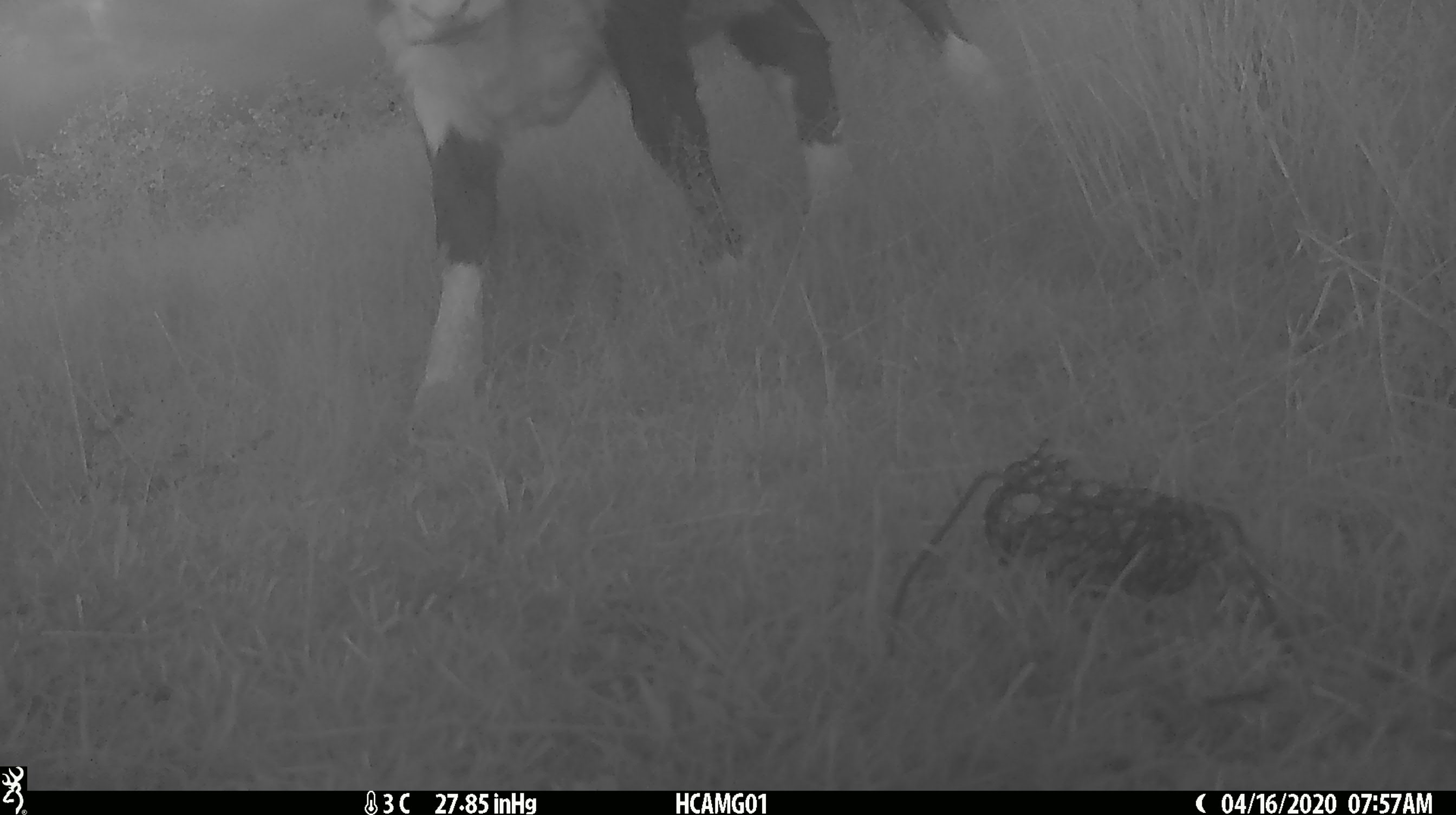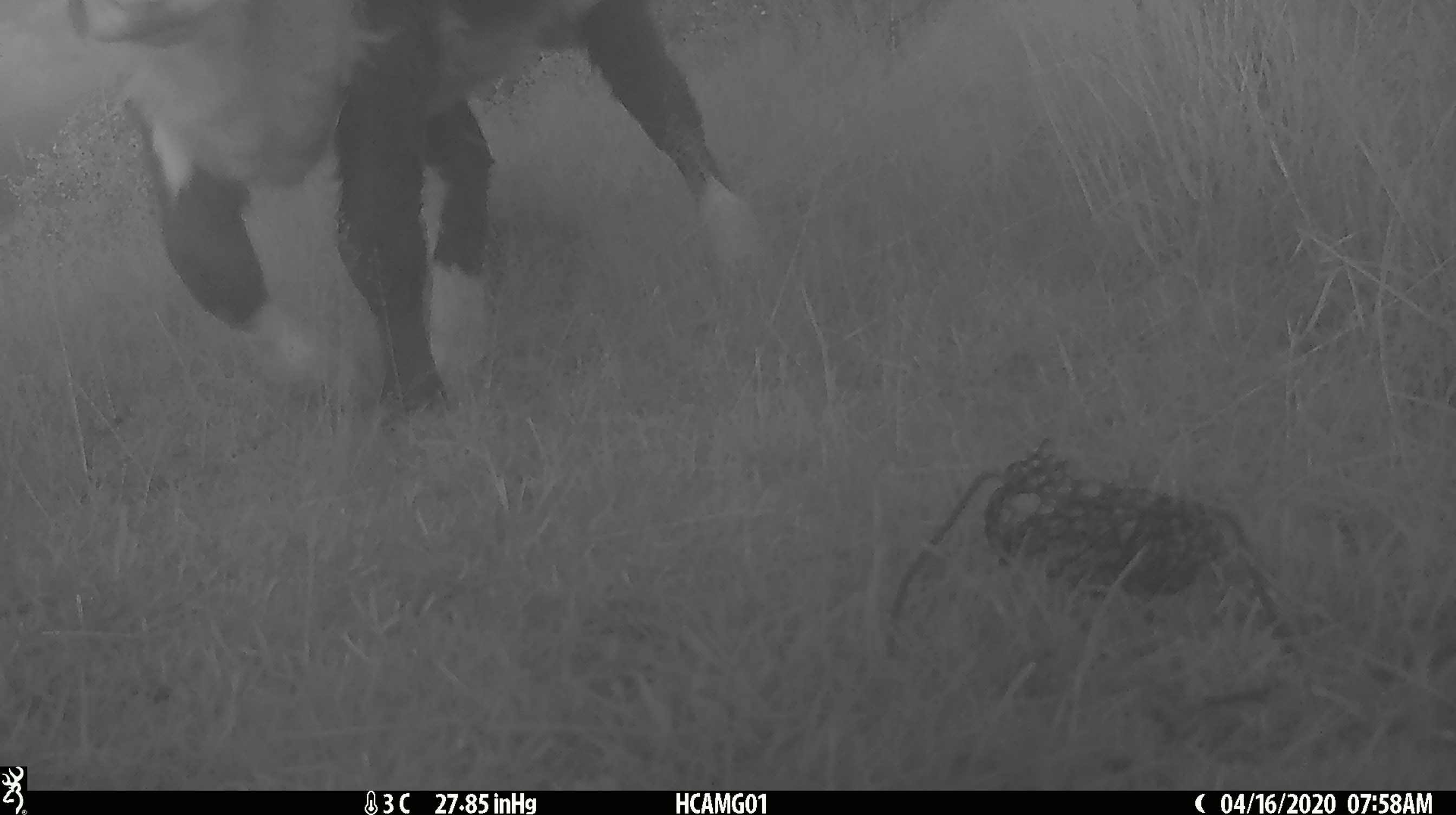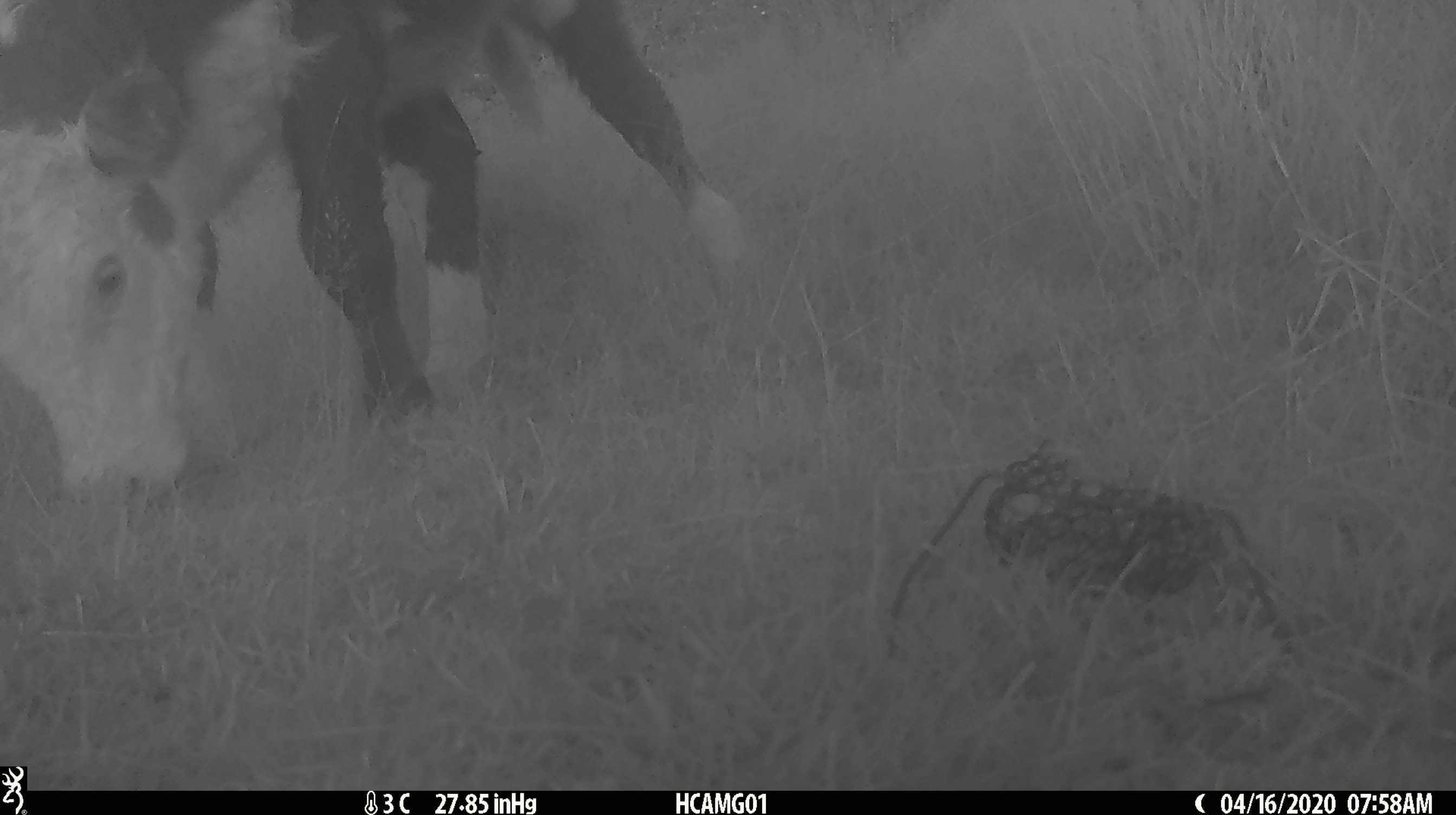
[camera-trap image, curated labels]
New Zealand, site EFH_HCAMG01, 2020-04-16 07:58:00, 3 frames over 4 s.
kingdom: Animalia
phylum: Chordata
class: Mammalia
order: Artiodactyla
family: Bovidae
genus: Bos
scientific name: Bos taurus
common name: domestic cow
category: cow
Cow (domestic cow) (Bos taurus).